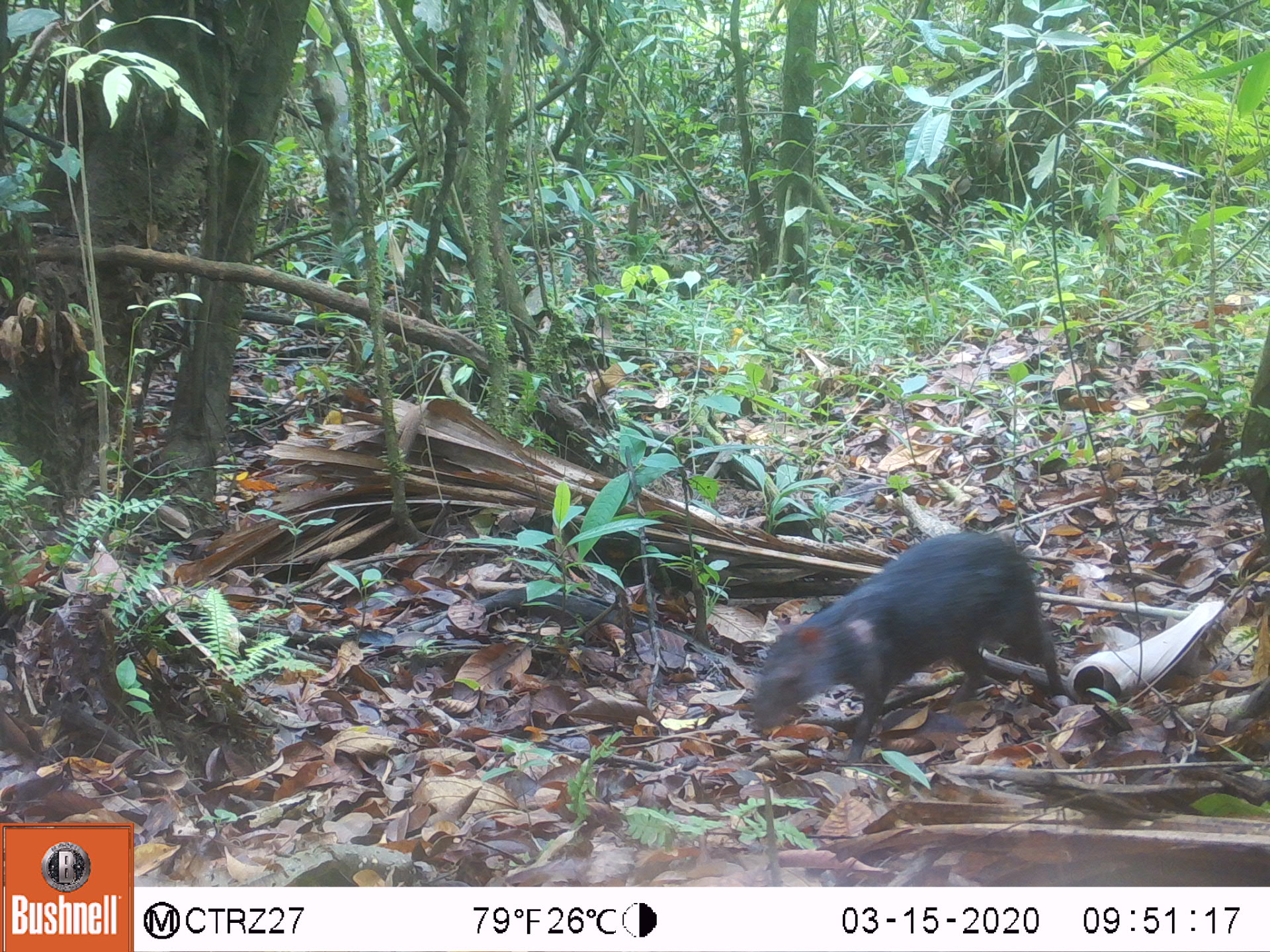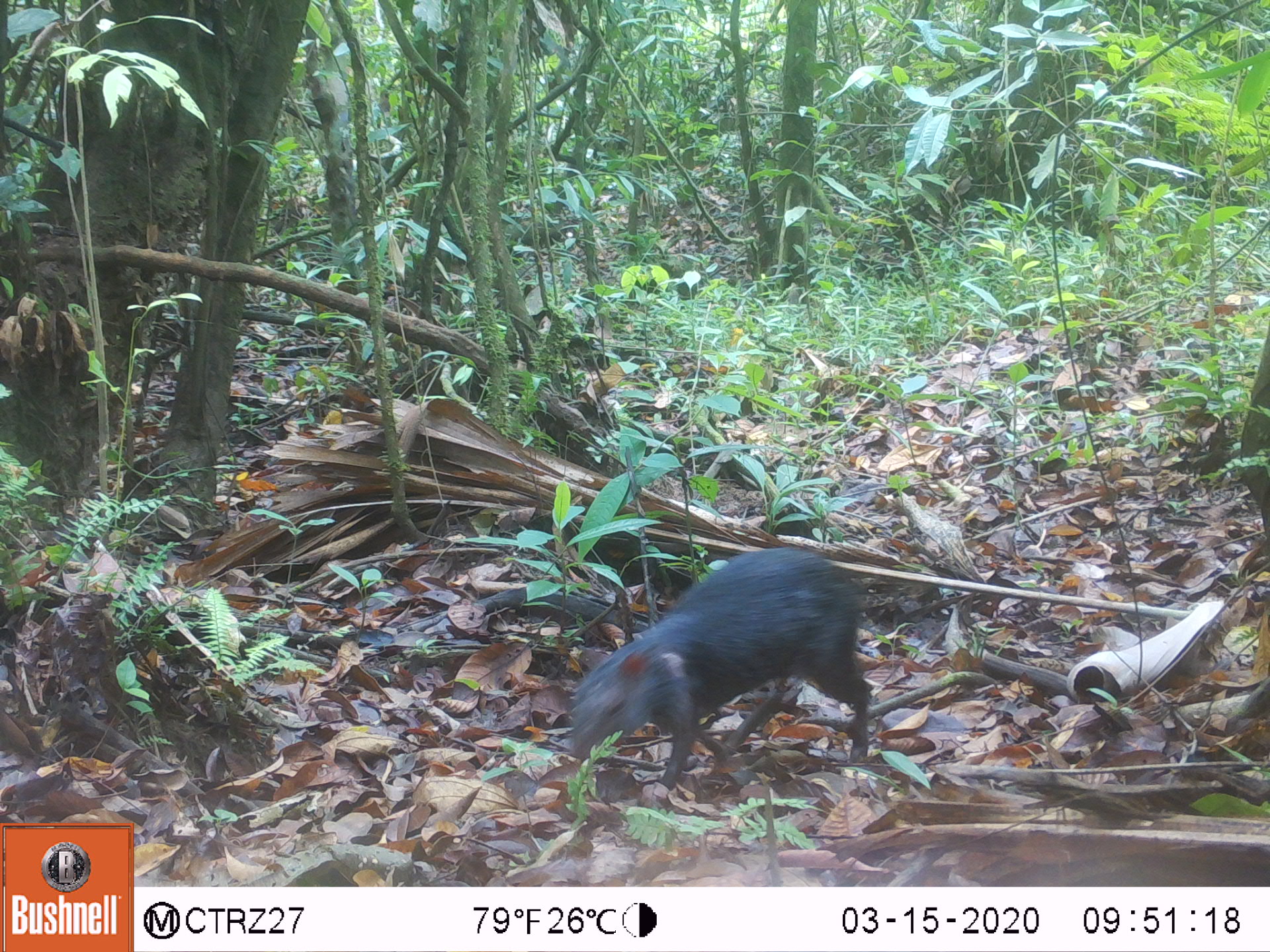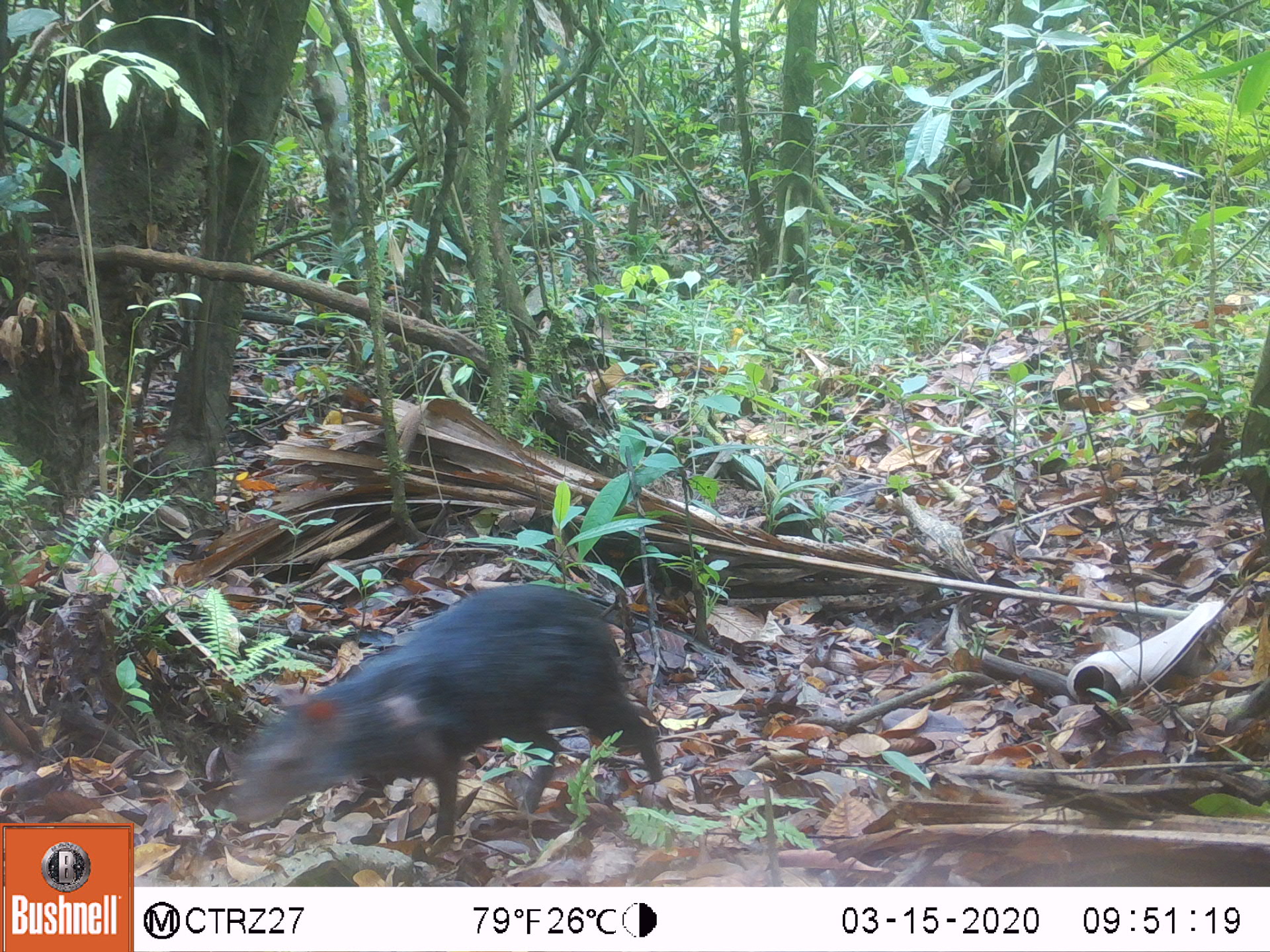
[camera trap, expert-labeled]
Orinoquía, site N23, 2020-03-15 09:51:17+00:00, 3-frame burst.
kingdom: Animalia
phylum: Chordata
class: Mammalia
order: Rodentia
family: Dasyproctidae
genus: Dasyprocta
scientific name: Dasyprocta fuliginosa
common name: black agouti